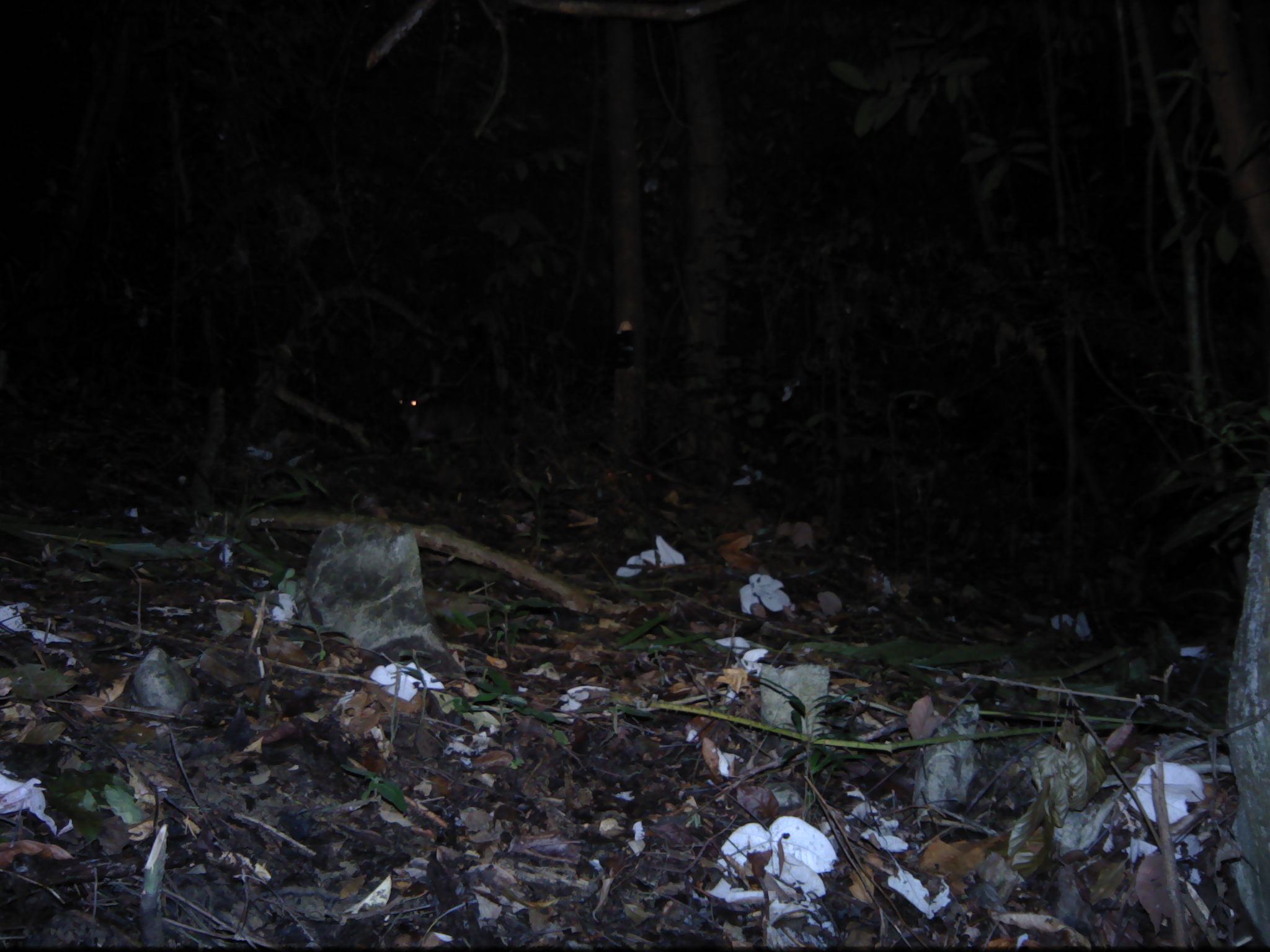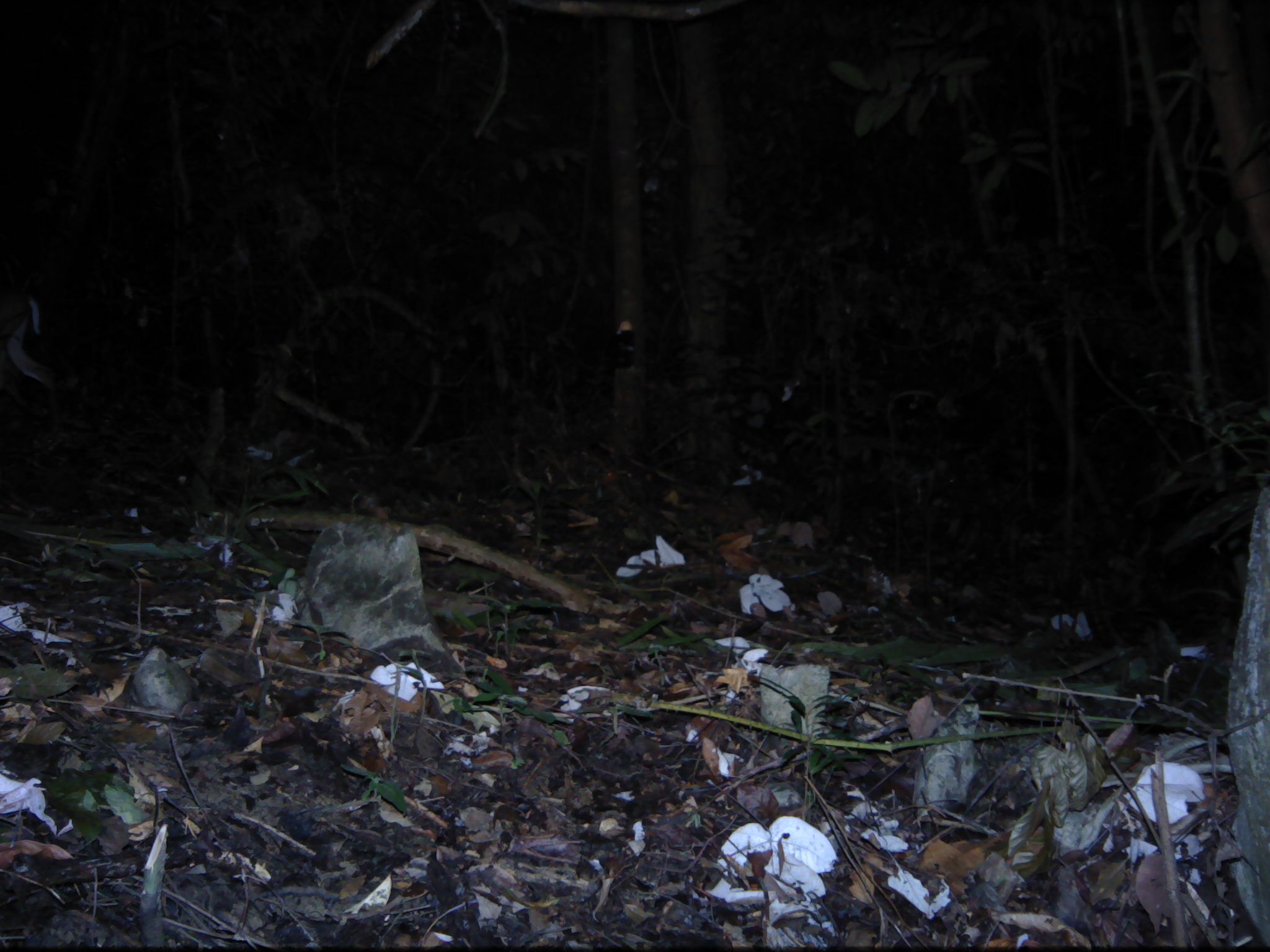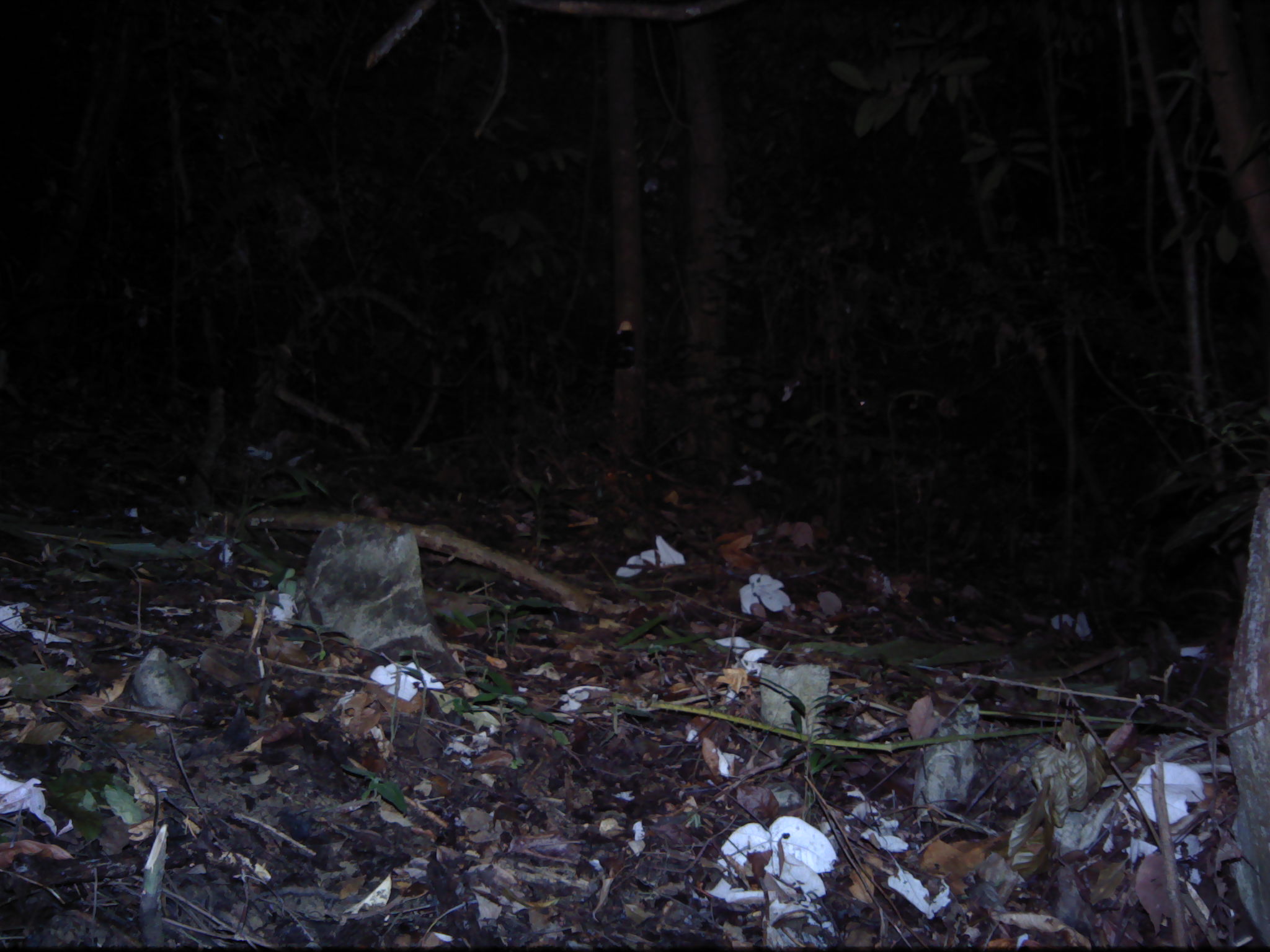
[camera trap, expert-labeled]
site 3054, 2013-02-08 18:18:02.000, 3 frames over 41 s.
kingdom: Animalia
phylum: Chordata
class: Mammalia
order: Artiodactyla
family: Cervidae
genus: Muntiacus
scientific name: Muntiacus muntjak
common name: southern red muntjac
Muntiacus muntjak (southern red muntjac), count 1.